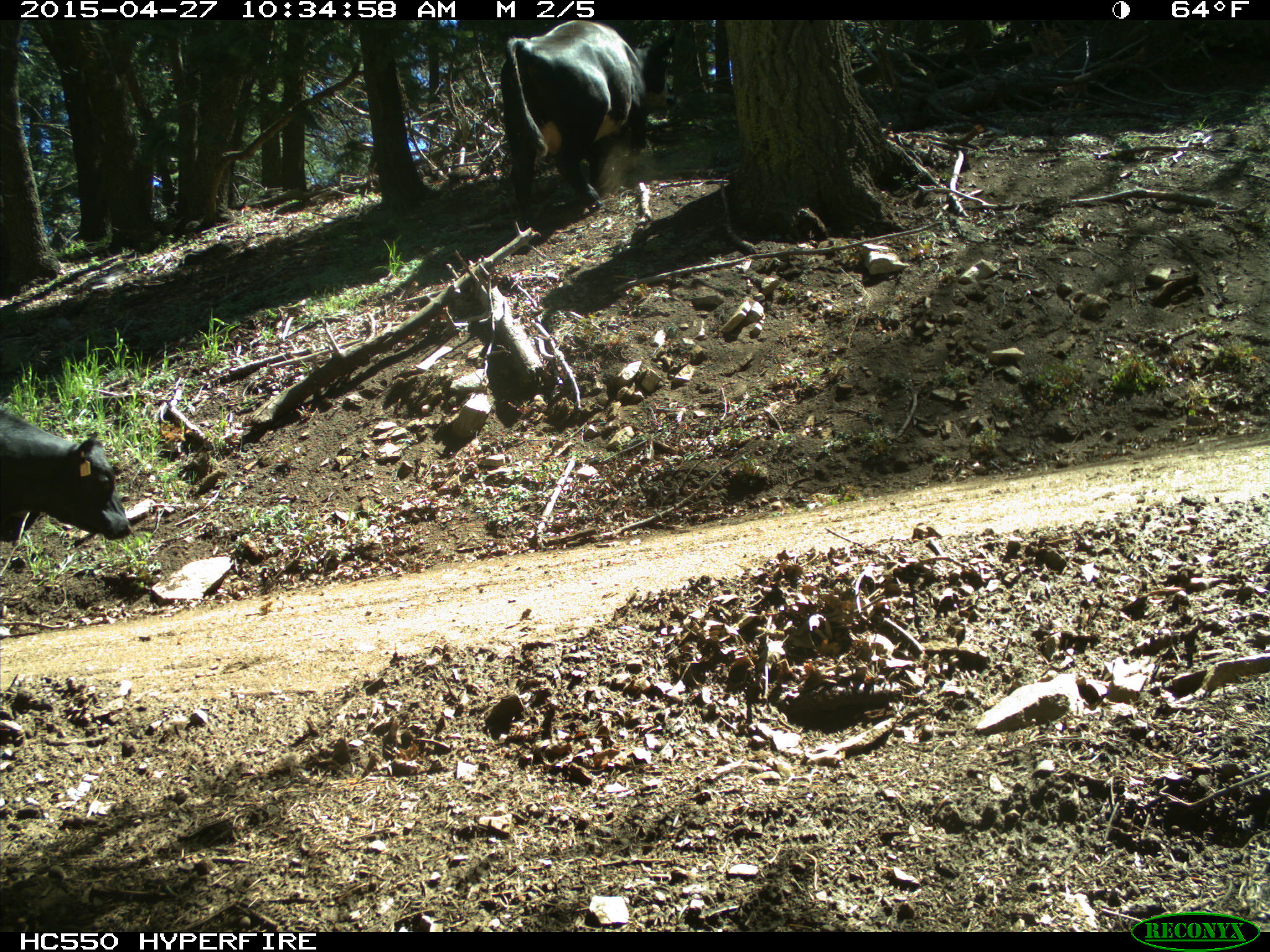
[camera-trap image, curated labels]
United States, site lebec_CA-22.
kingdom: Animalia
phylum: Chordata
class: Mammalia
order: Artiodactyla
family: Bovidae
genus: Bos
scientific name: Bos taurus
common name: domestic cow